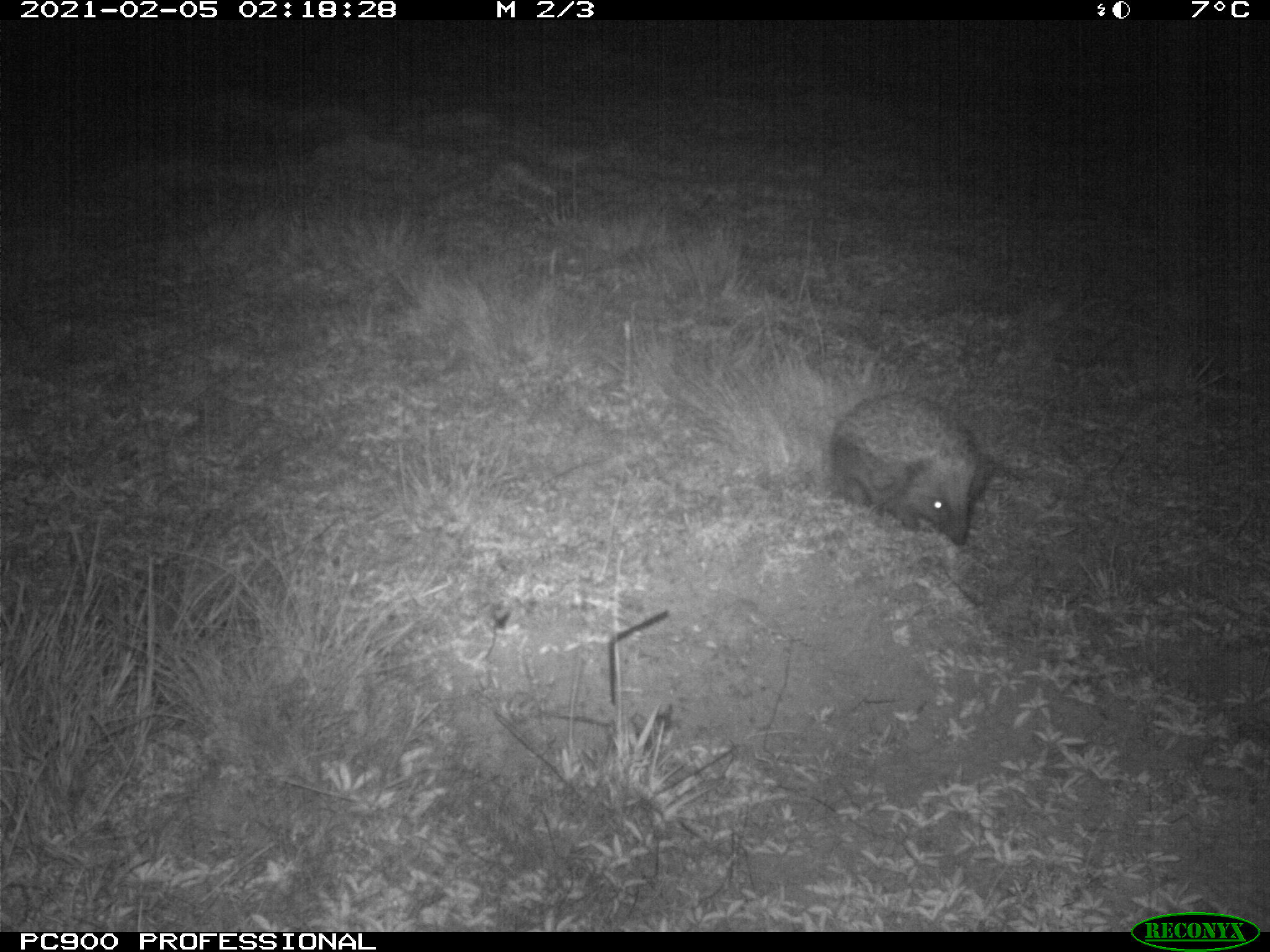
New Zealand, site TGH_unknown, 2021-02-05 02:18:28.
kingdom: Animalia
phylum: Chordata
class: Mammalia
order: Eulipotyphla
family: Erinaceidae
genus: Erinaceus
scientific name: Erinaceus europaeus europaeus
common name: european hedgehog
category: hedgehog